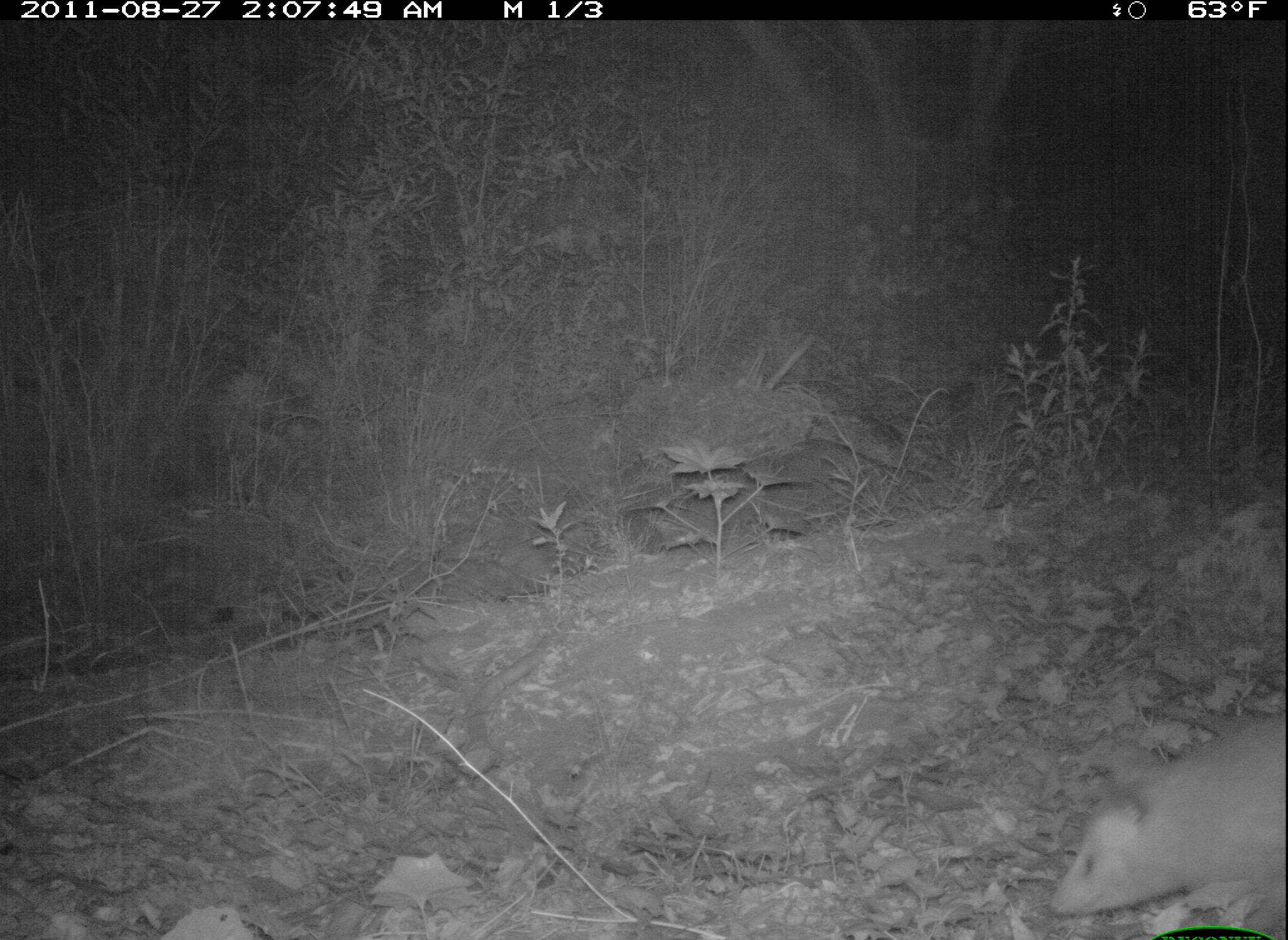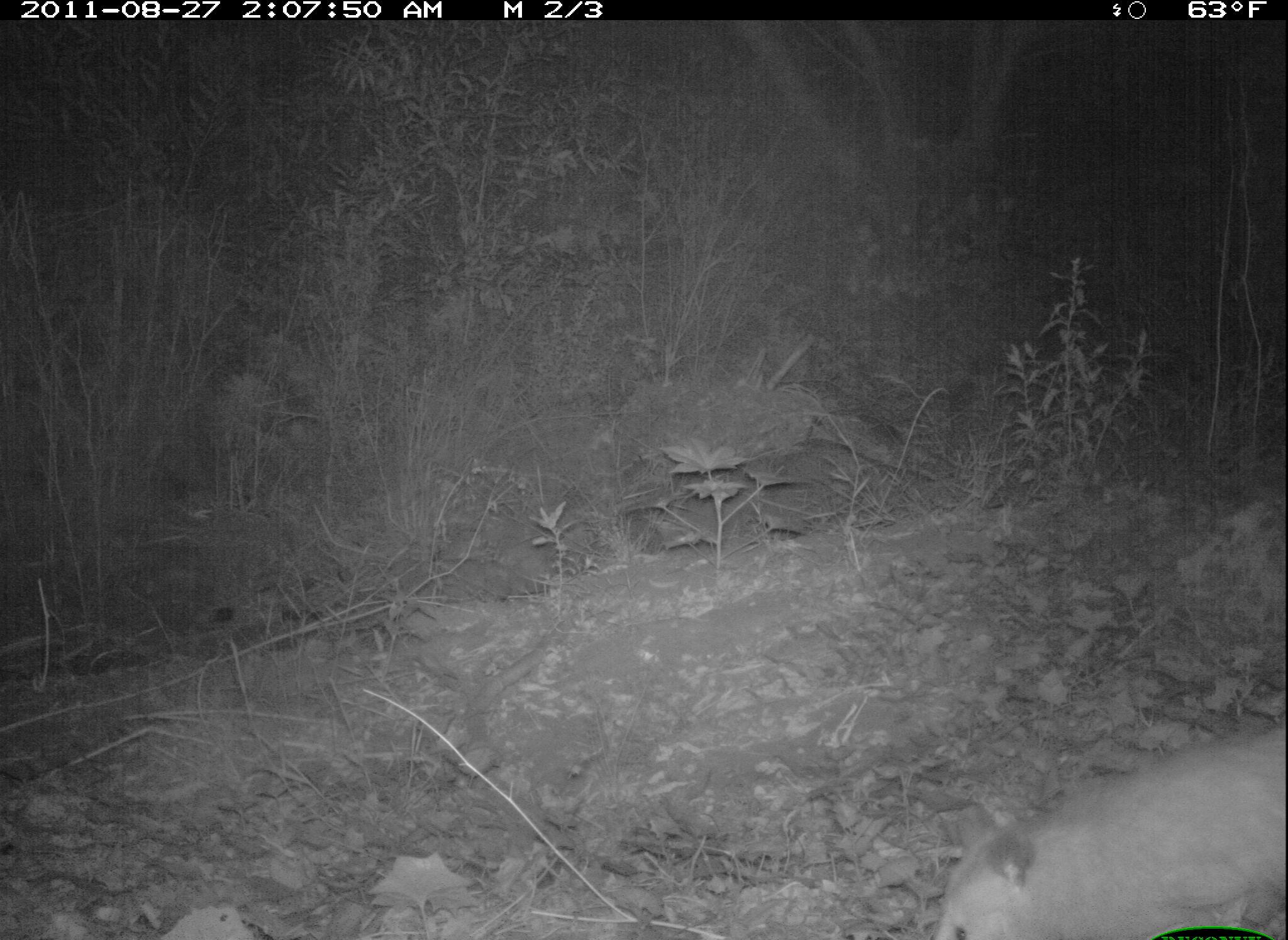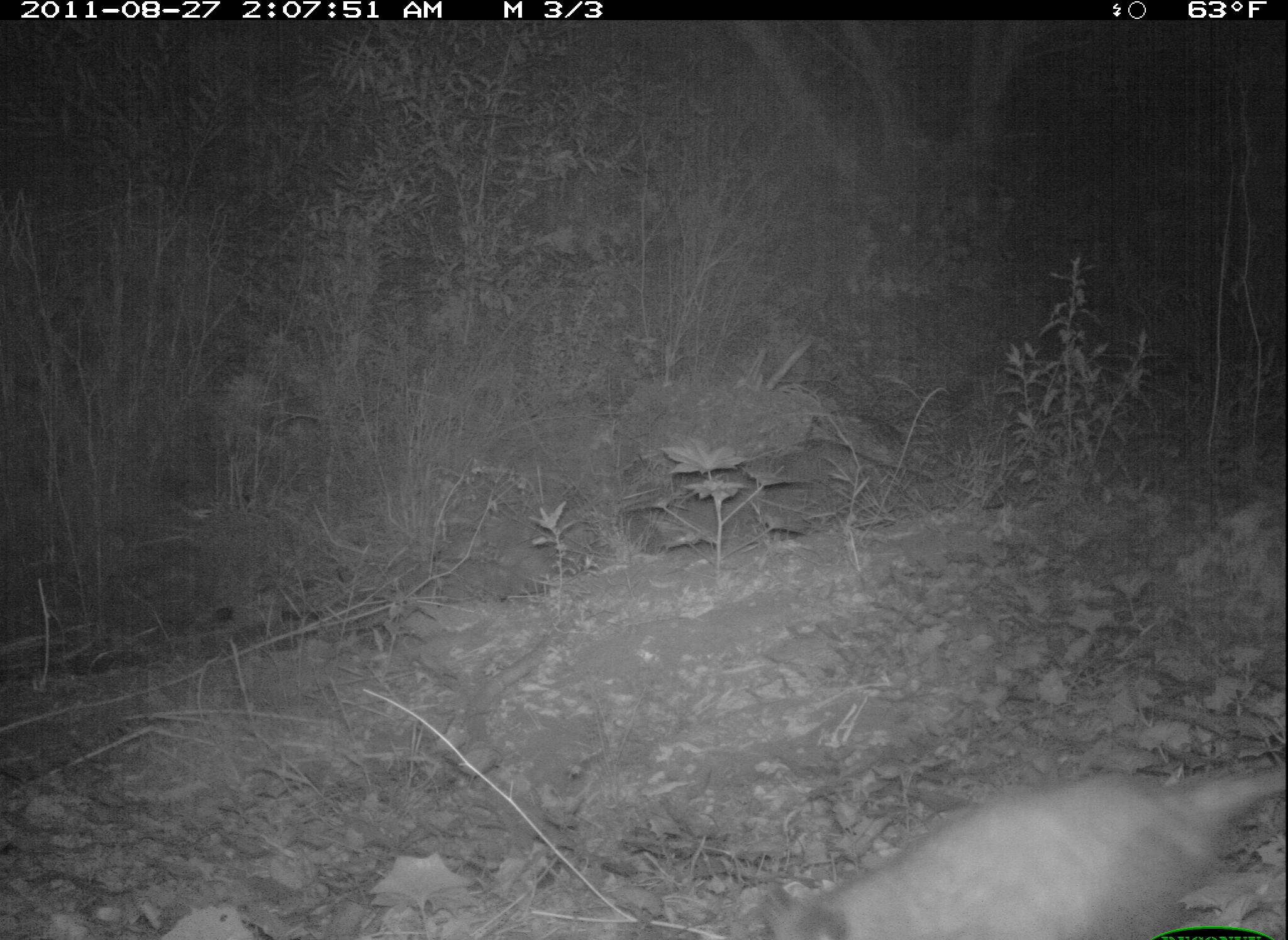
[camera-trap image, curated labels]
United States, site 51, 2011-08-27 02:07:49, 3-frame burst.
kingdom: Animalia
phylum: Chordata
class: Mammalia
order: Didelphimorphia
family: Didelphidae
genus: Didelphis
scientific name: Didelphis virginiana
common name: virginia opossum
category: opossum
Opossum (virginia opossum) (Didelphis virginiana).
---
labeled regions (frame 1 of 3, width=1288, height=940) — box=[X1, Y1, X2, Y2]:
opossum: box=[1048, 707, 1283, 933]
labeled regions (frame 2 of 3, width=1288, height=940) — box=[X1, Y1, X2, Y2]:
opossum: box=[929, 701, 1286, 940]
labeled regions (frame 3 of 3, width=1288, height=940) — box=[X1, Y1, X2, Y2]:
opossum: box=[766, 710, 1286, 940]